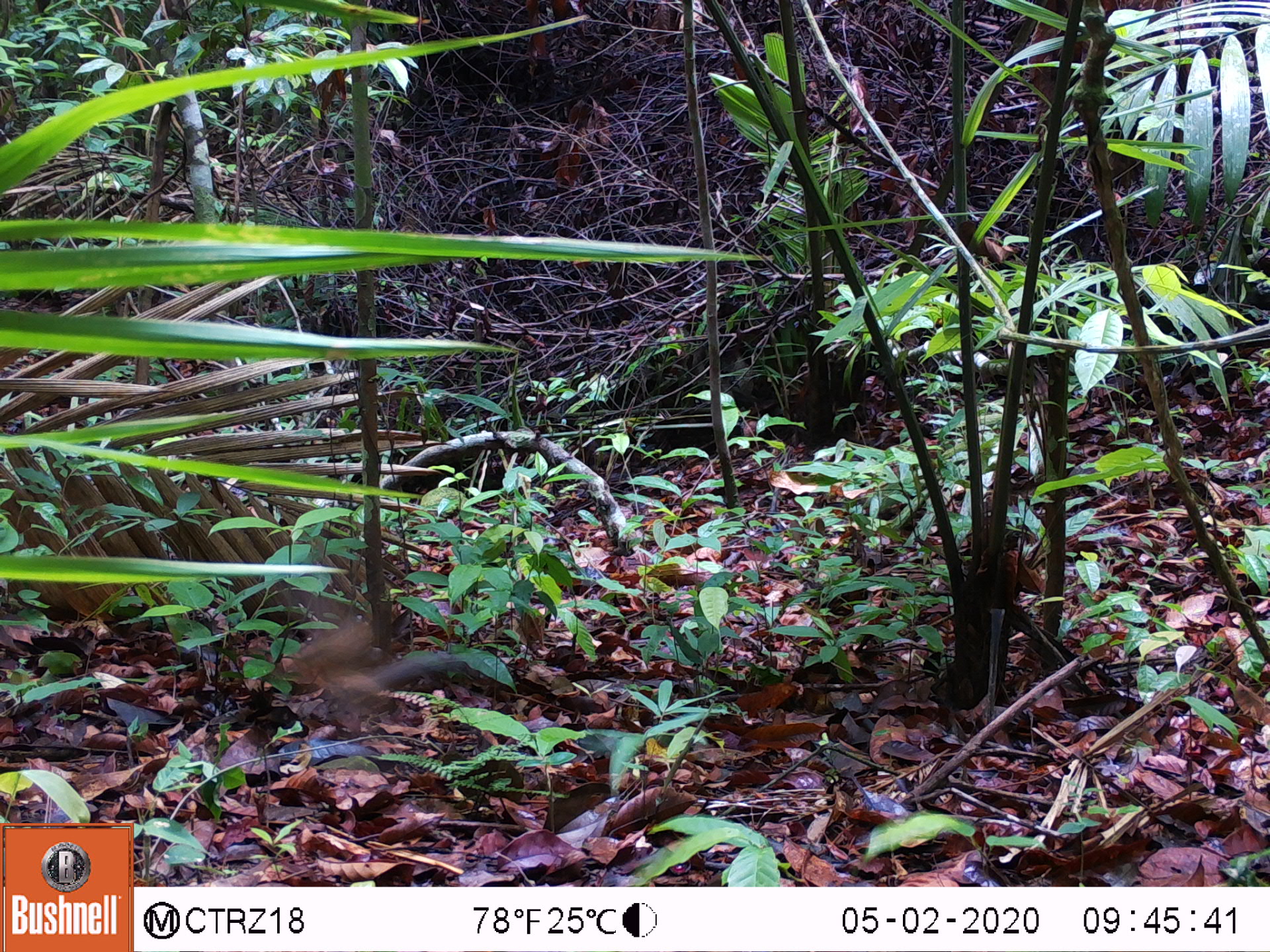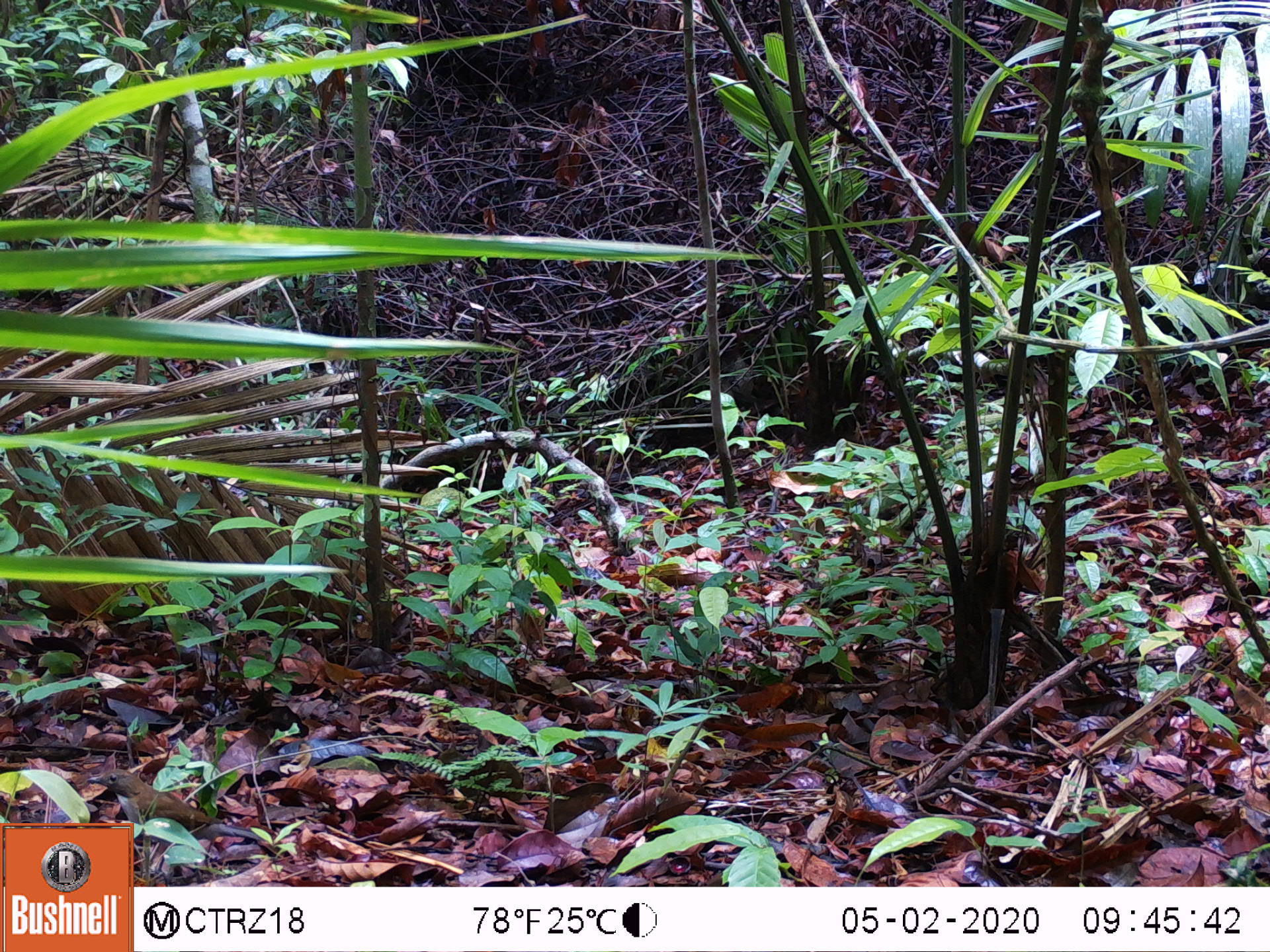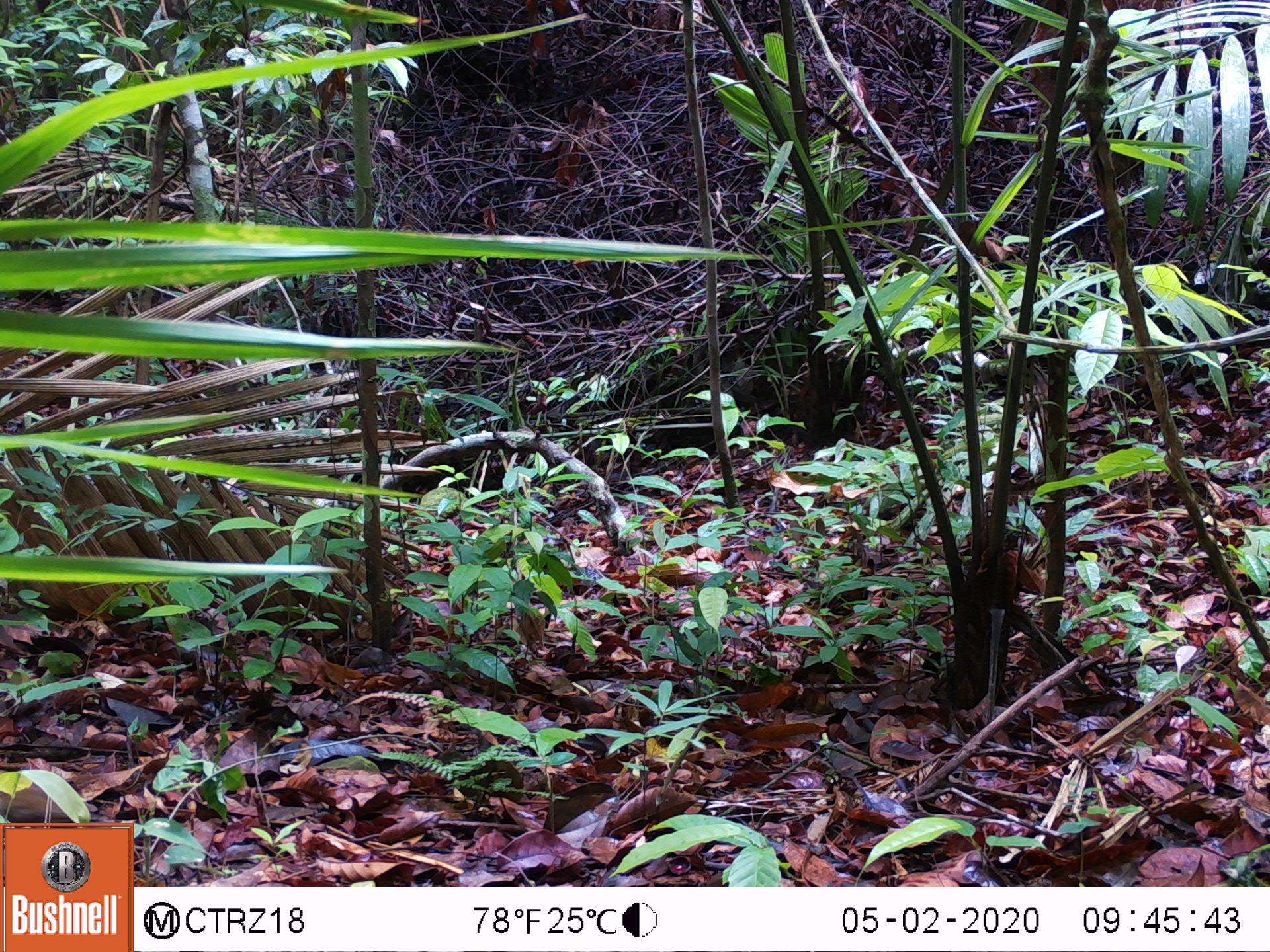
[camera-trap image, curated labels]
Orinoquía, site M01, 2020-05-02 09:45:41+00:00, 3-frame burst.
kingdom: Animalia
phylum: Chordata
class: Aves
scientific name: Aves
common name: bird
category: unknown bird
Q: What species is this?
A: Unknown bird (bird) (Aves).